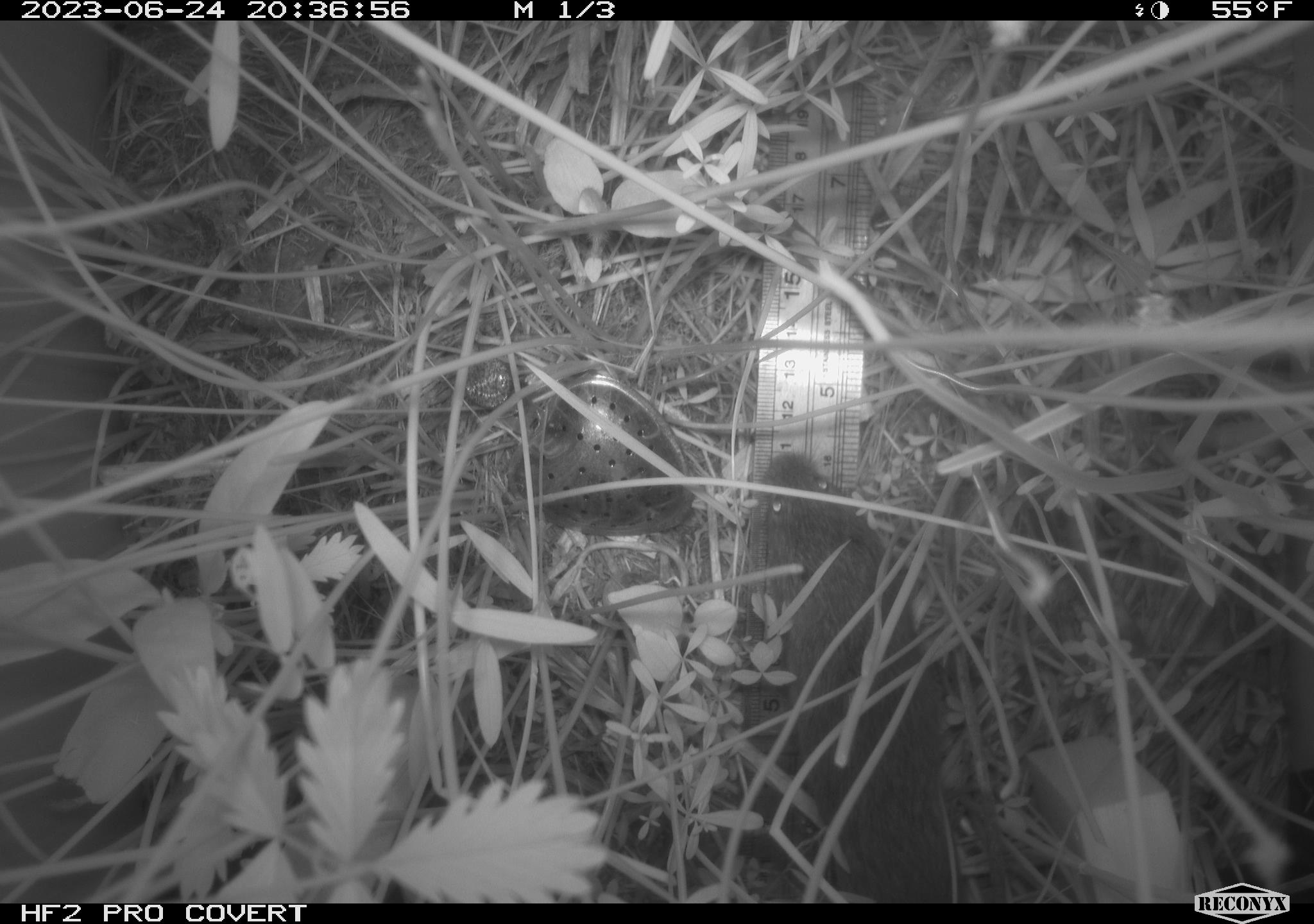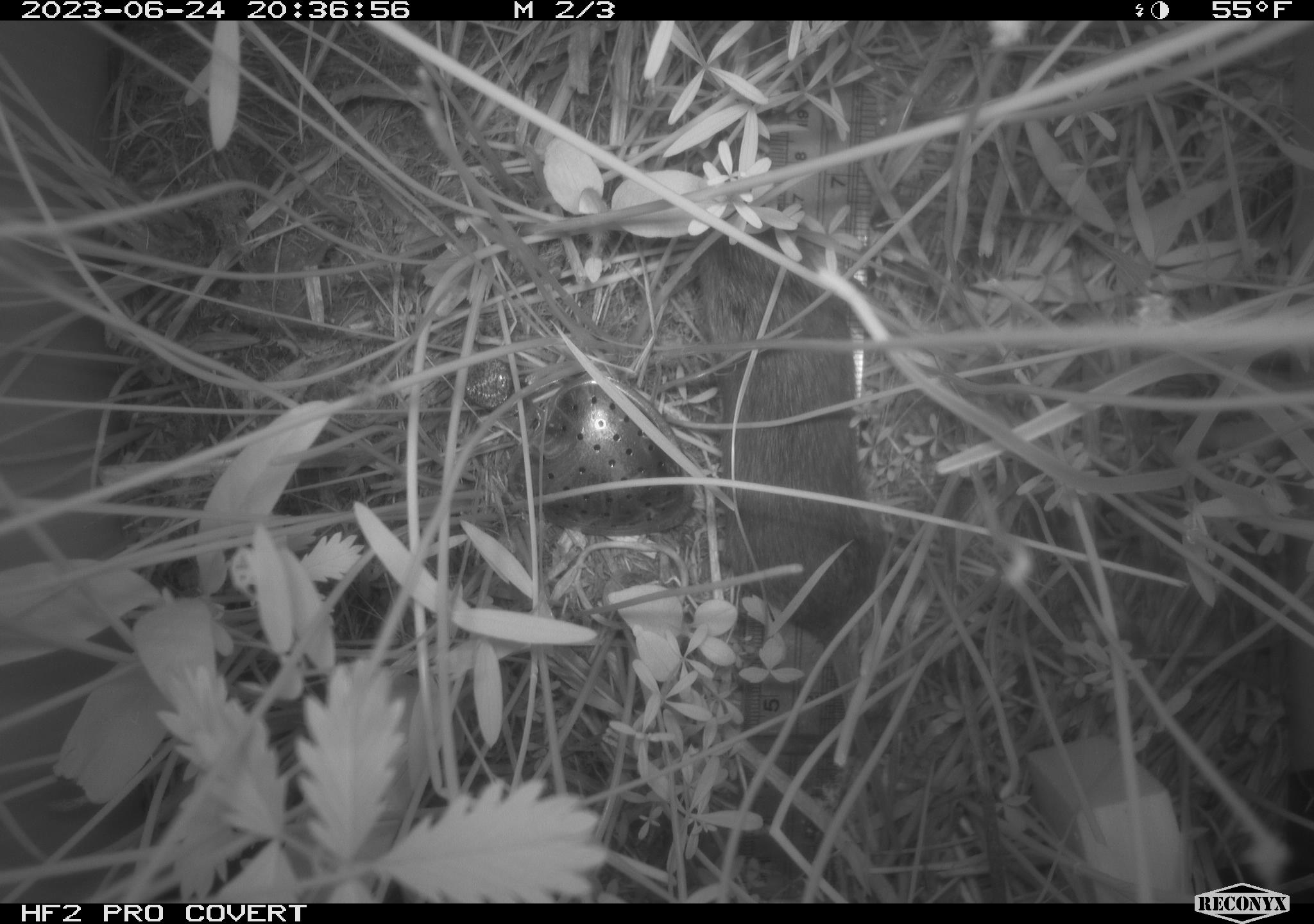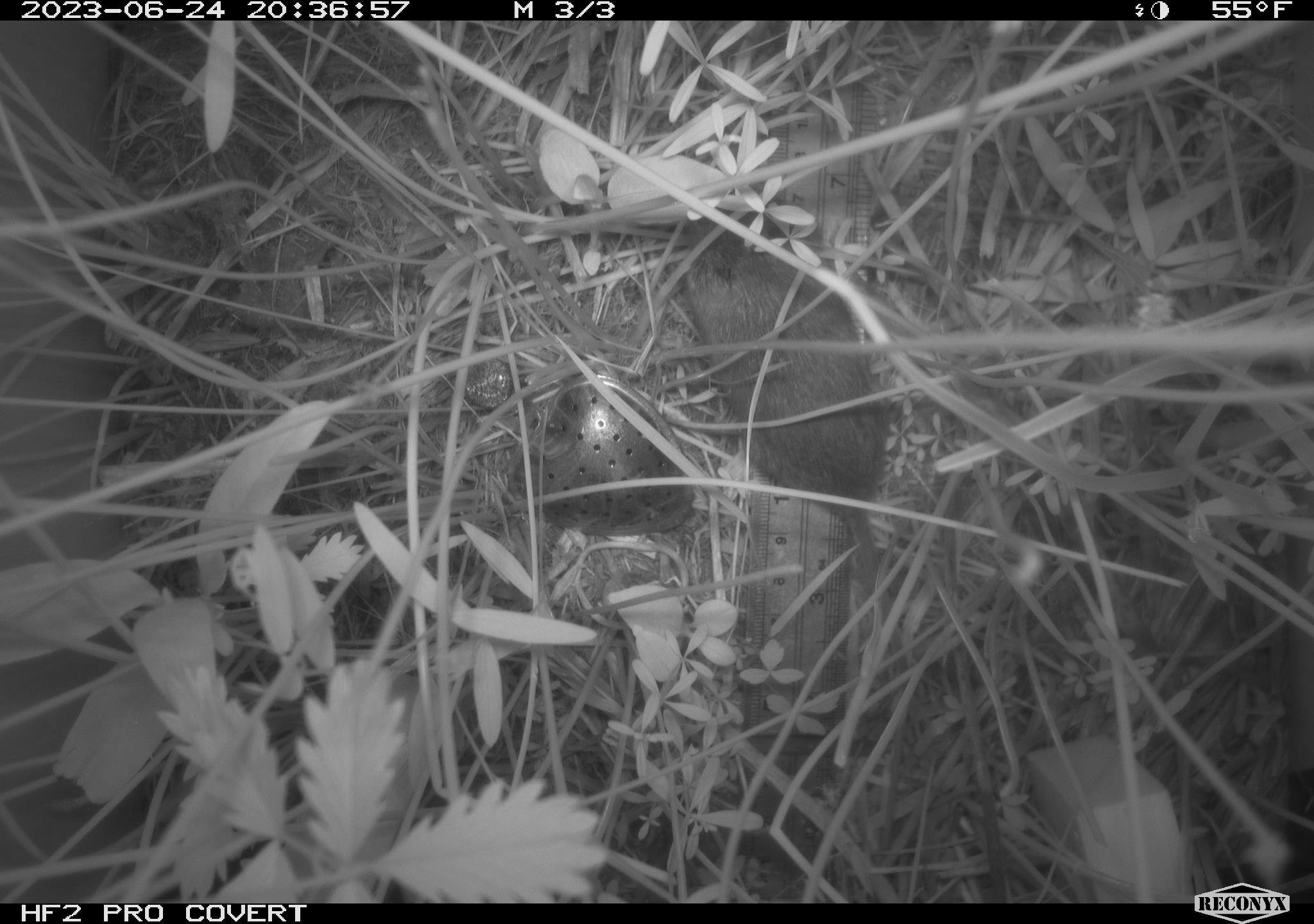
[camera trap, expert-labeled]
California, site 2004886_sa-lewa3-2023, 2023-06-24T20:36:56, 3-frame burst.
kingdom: Animalia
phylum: Chordata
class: Mammalia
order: Rodentia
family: Cricetidae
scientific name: Cricetidae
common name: hamsters, voles, lemmings, and allies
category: cricetidae family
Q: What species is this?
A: Cricetidae family (hamsters, voles, lemmings, and allies) (Cricetidae).